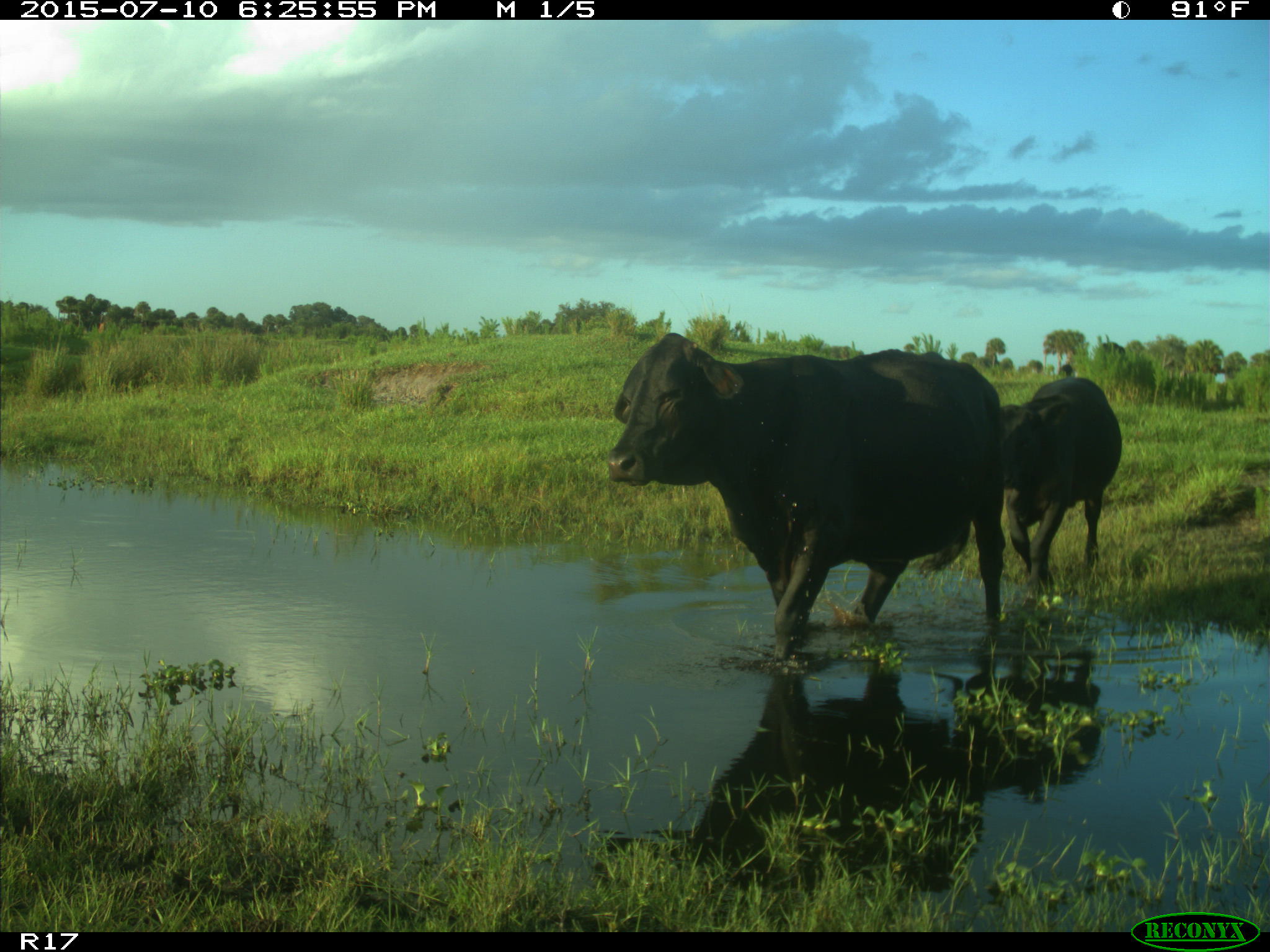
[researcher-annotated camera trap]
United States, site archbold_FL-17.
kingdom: Animalia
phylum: Chordata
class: Mammalia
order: Artiodactyla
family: Bovidae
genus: Bos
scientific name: Bos taurus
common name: domestic cow